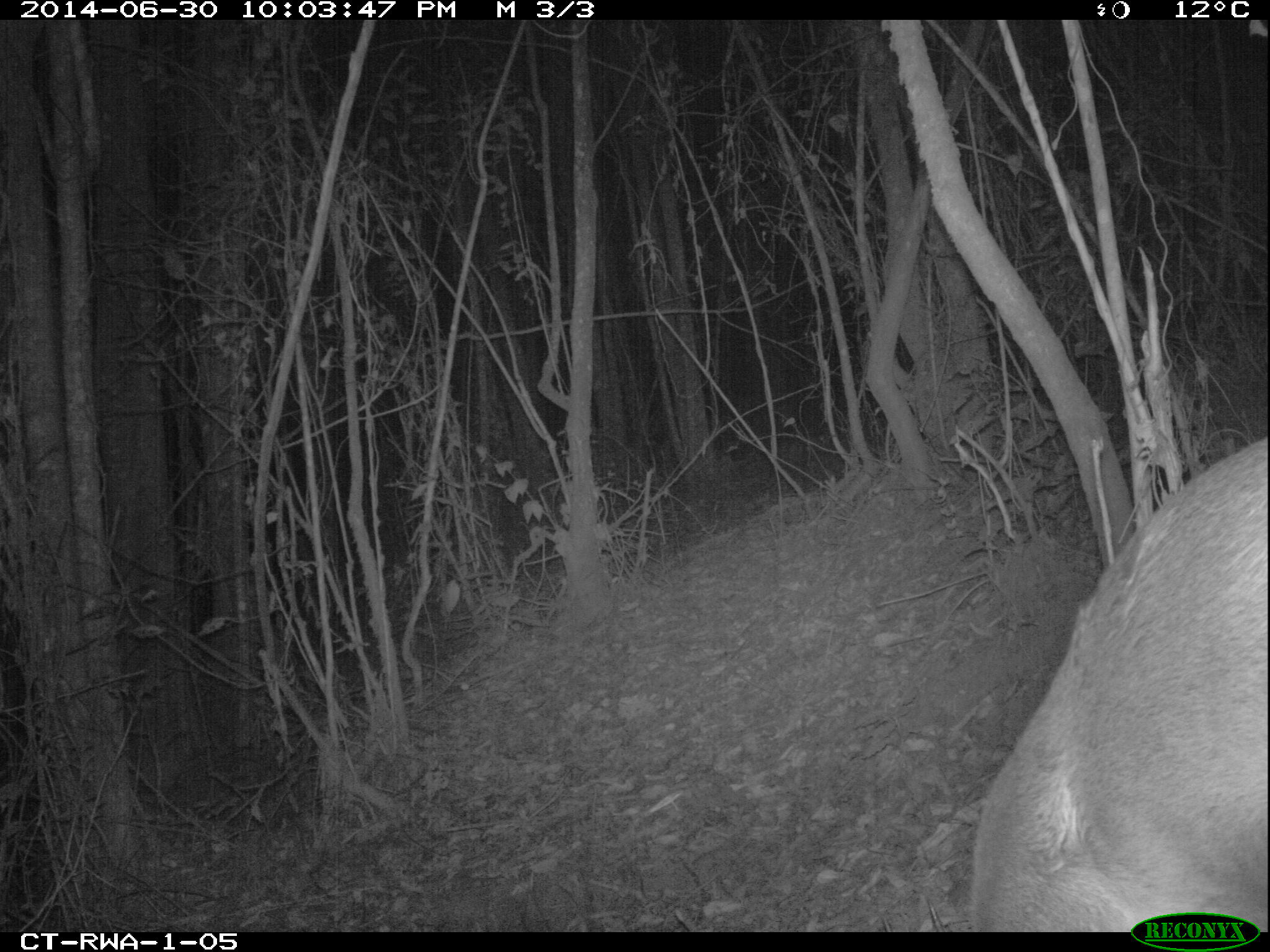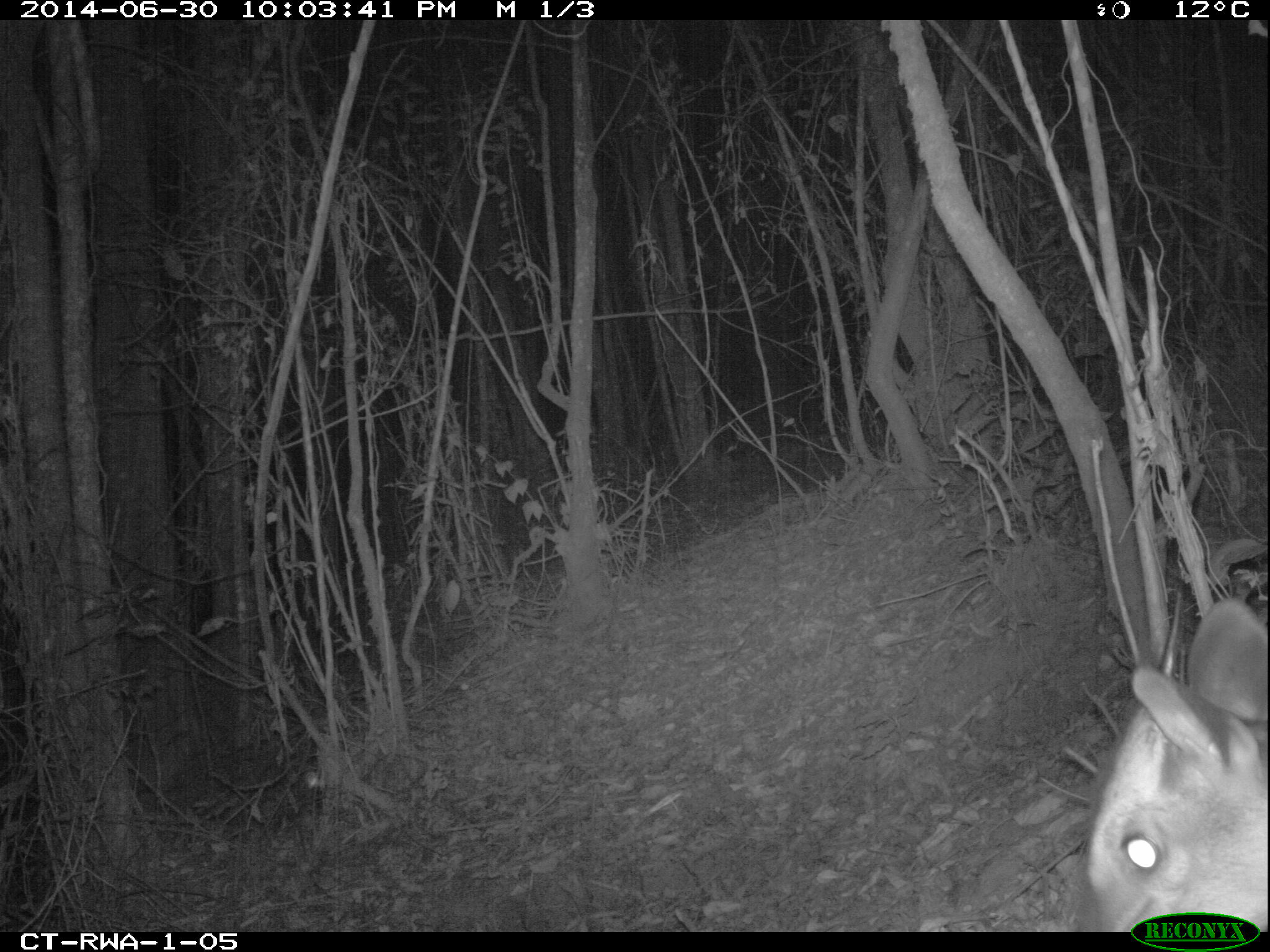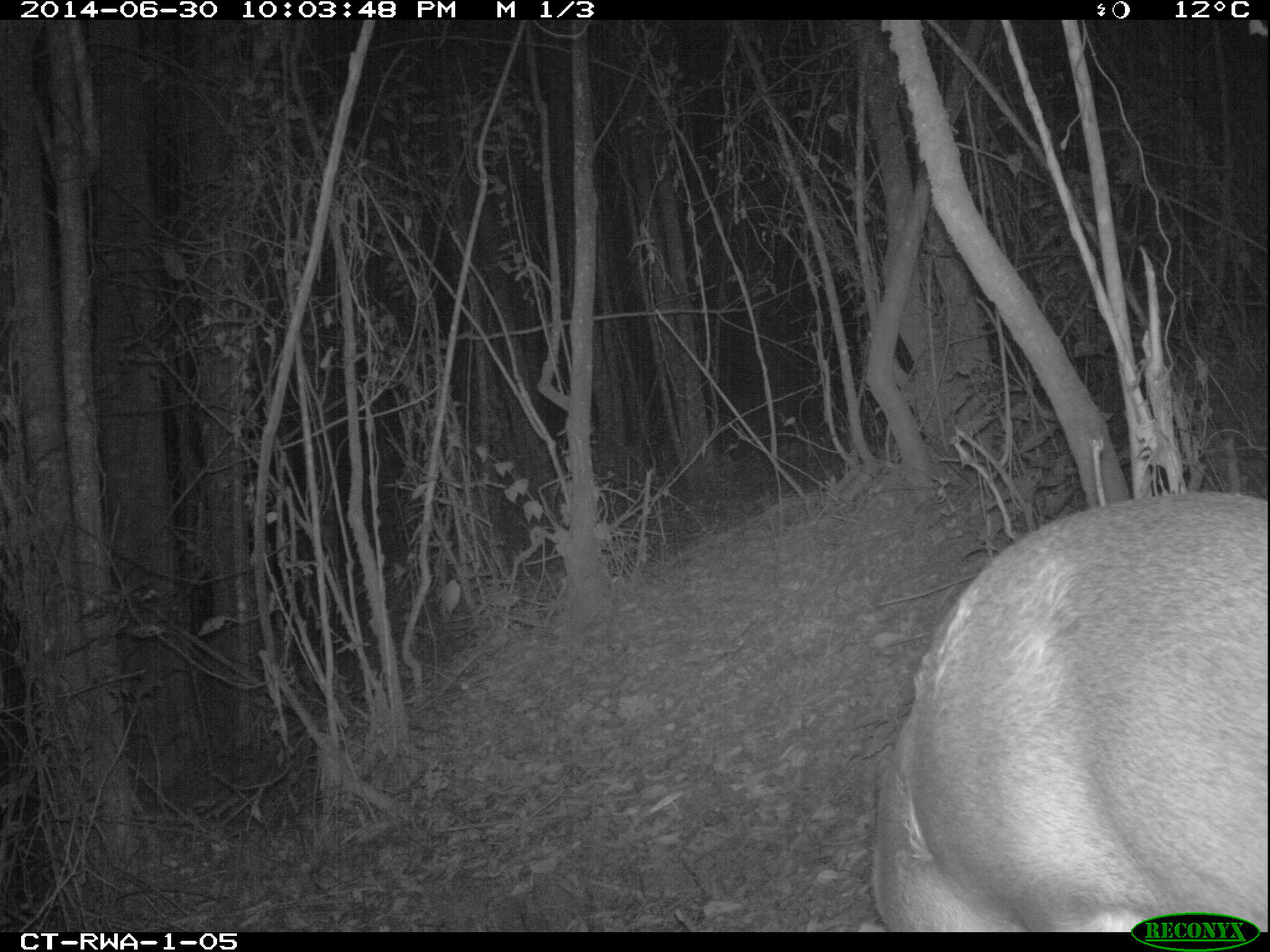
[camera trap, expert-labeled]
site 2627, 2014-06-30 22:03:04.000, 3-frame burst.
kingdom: Animalia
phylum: Chordata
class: Mammalia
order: Artiodactyla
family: Bovidae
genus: Cephalophus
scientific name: Cephalophus nigrifrons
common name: black-fronted duiker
Cephalophus nigrifrons (black-fronted duiker), count 1.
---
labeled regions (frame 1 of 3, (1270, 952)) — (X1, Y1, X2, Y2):
cephalophus nigrifrons: (964, 434, 1267, 929)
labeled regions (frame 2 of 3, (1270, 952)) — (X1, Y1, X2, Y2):
cephalophus nigrifrons: (1080, 598, 1264, 929)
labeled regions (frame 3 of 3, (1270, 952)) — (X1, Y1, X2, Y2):
cephalophus nigrifrons: (870, 488, 1265, 930)